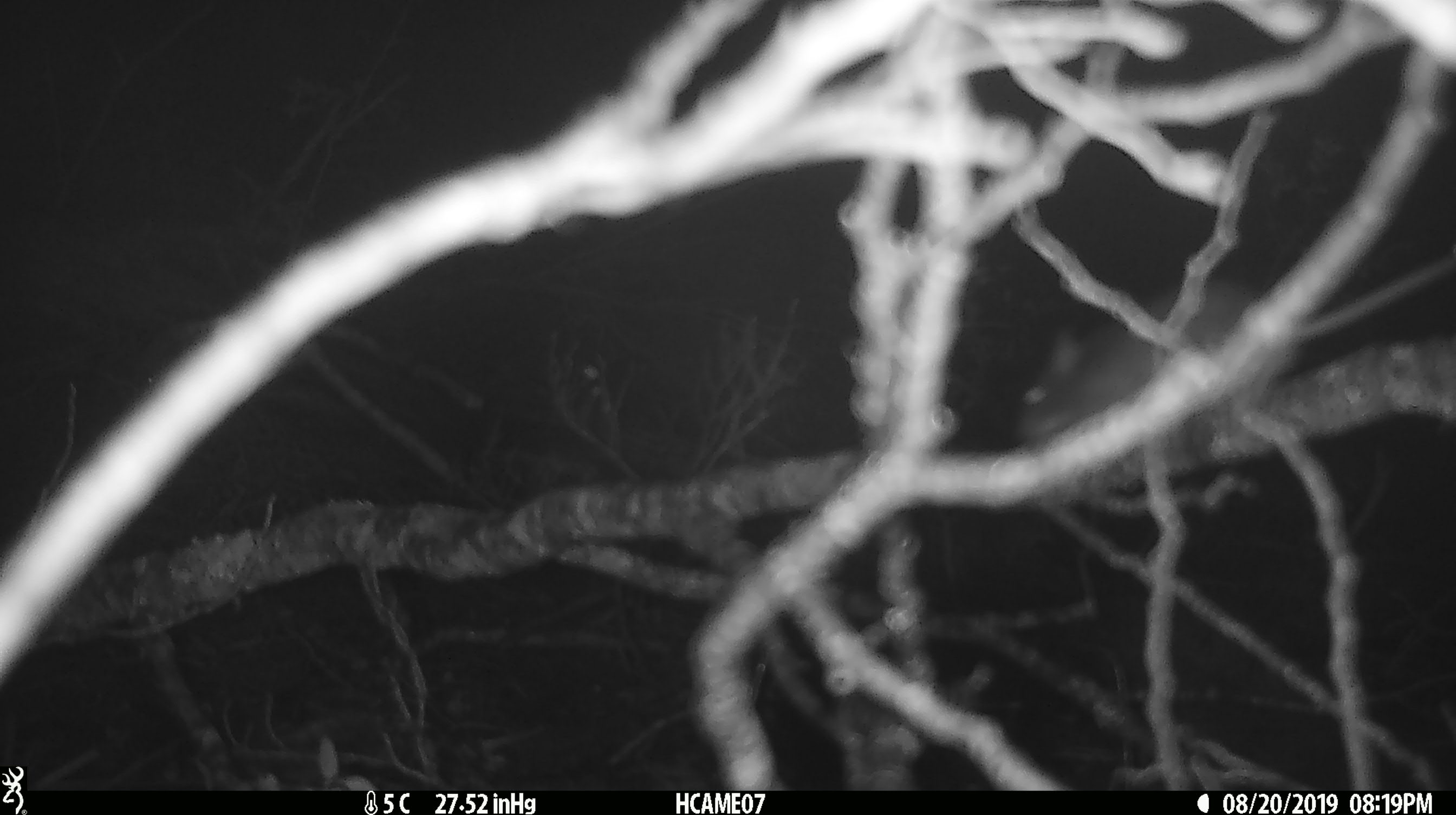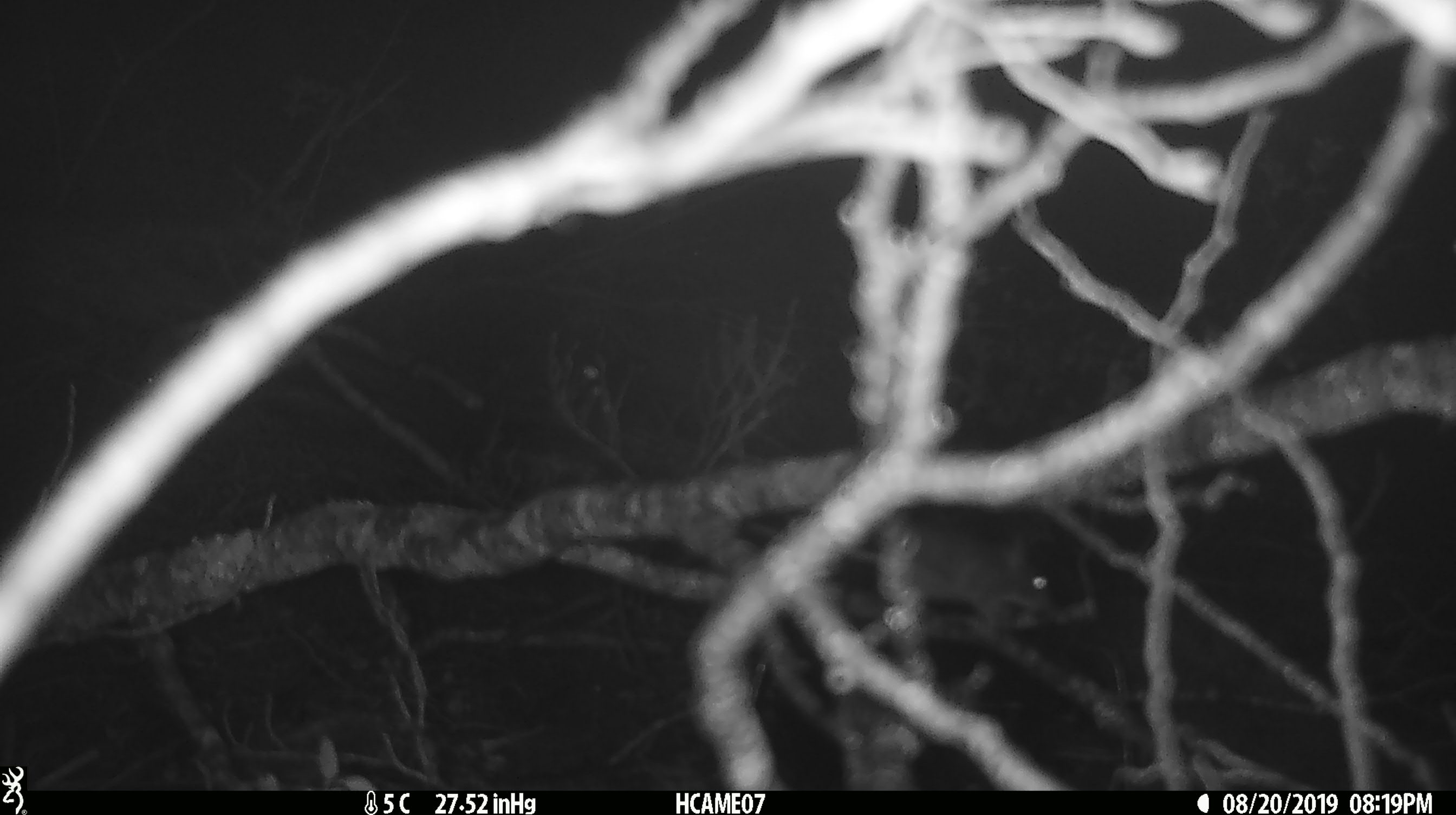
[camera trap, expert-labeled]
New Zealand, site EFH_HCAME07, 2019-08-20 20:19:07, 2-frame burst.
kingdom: Animalia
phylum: Chordata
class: Mammalia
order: Rodentia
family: Muridae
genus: Mus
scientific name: Mus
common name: mouse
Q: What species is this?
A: Mouse (Mus).